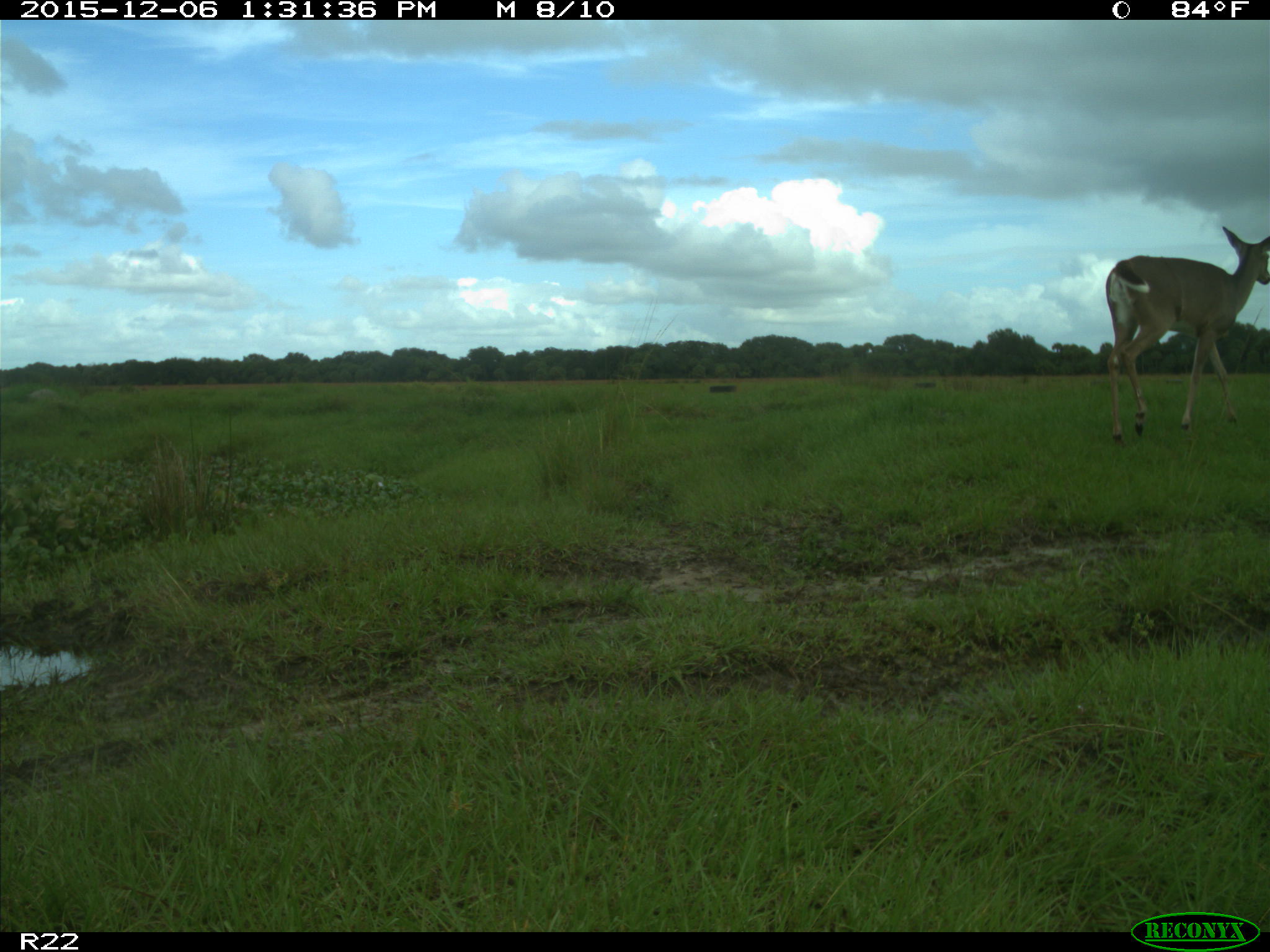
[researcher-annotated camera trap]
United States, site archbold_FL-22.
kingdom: Animalia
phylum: Chordata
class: Mammalia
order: Artiodactyla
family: Cervidae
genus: Odocoileus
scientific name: Odocoileus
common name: deer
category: unidentified deer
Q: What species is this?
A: Unidentified deer (deer) (Odocoileus).